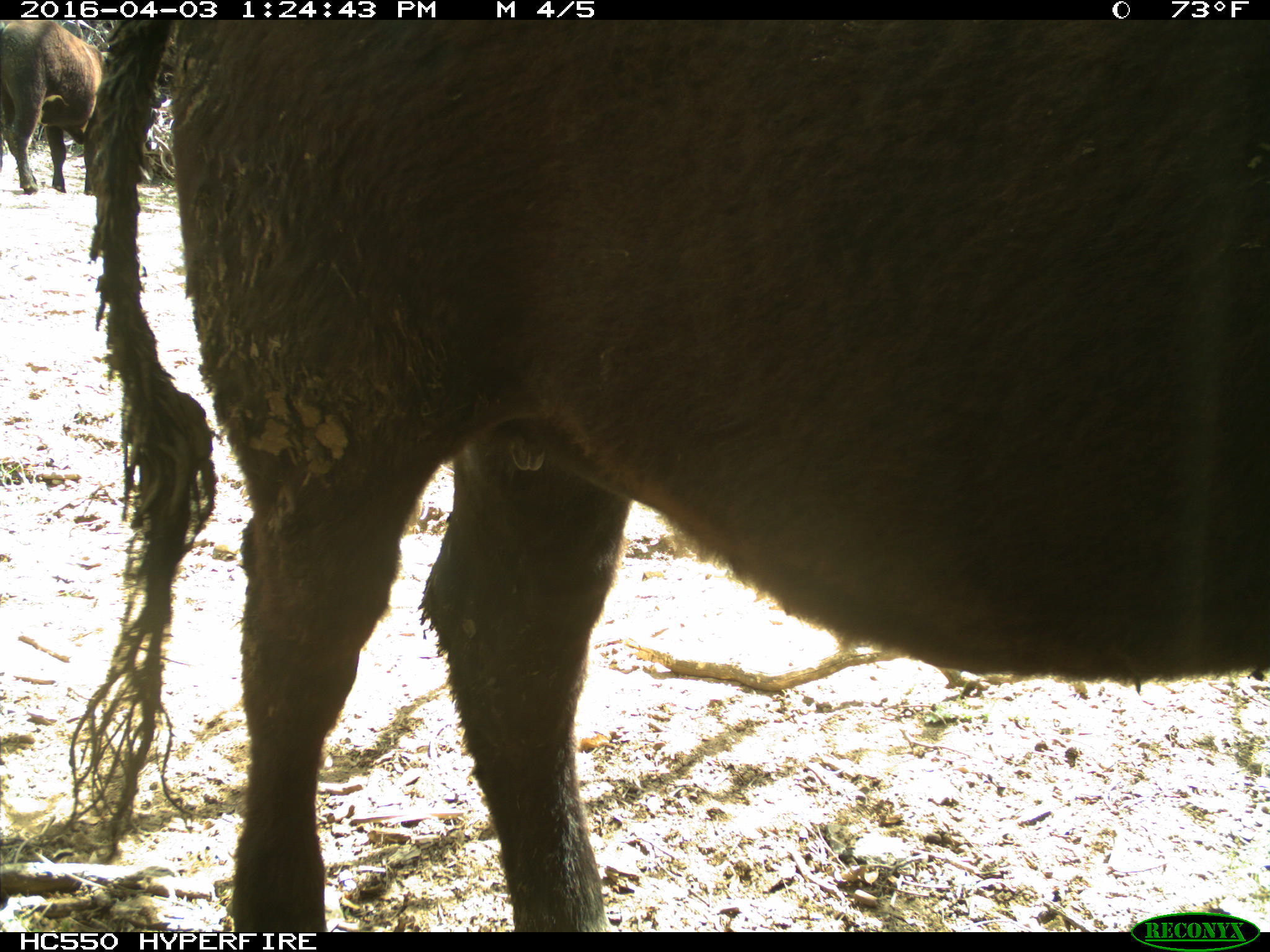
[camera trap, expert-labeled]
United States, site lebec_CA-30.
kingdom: Animalia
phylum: Chordata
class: Mammalia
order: Artiodactyla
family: Bovidae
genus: Bos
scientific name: Bos taurus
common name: domestic cow